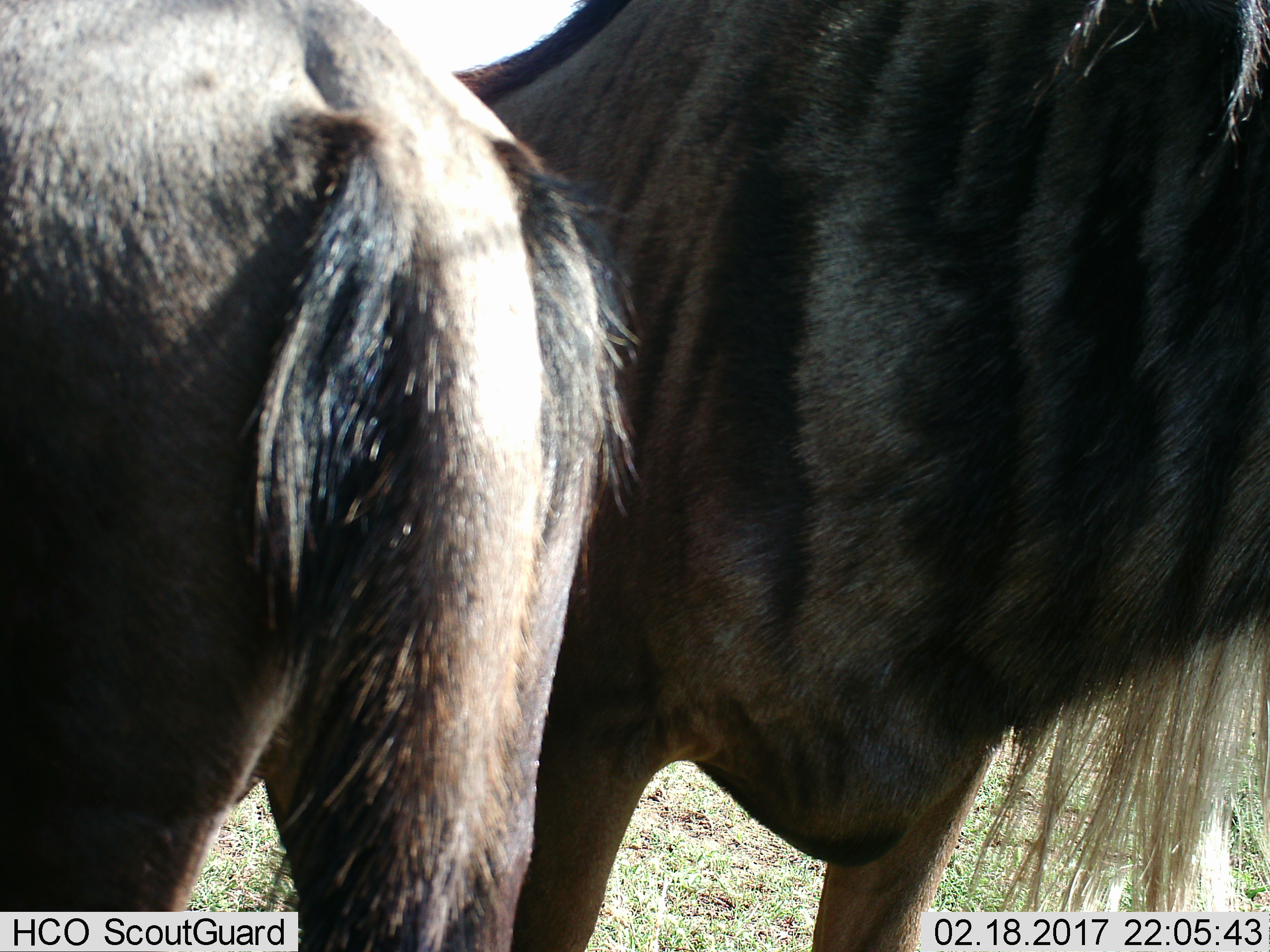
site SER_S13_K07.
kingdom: Animalia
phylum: Chordata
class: Mammalia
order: Artiodactyla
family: Bovidae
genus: Connochaetes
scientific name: Connochaetes taurinus taurinus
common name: blue wildebeest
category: wildebeestblue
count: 2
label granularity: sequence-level